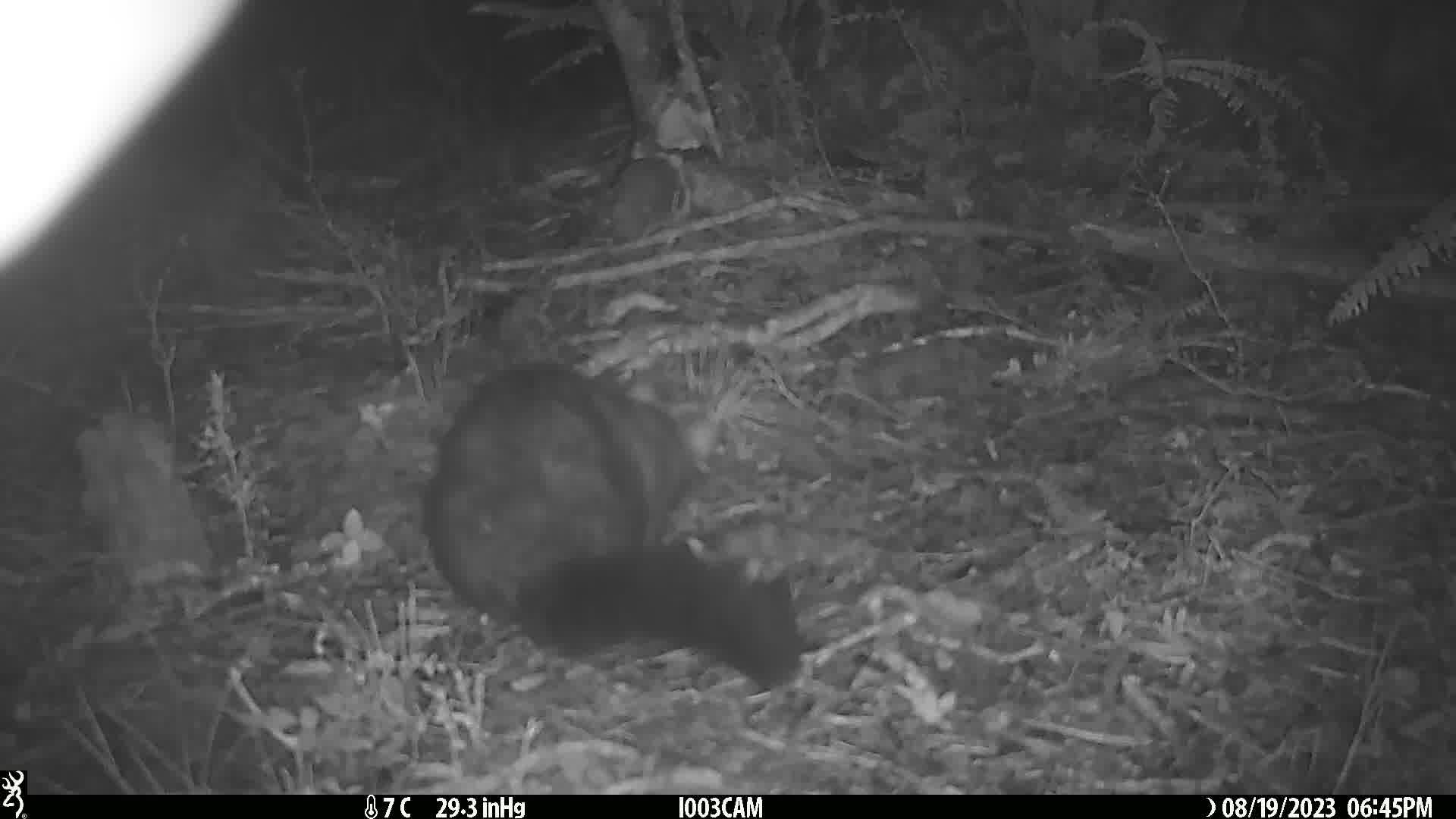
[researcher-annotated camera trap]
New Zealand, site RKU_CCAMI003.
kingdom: Animalia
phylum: Chordata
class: Mammalia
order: Diprotodontia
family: Phalangeridae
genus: Trichosurus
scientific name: Trichosurus vulpecula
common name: common brushtail possum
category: possum